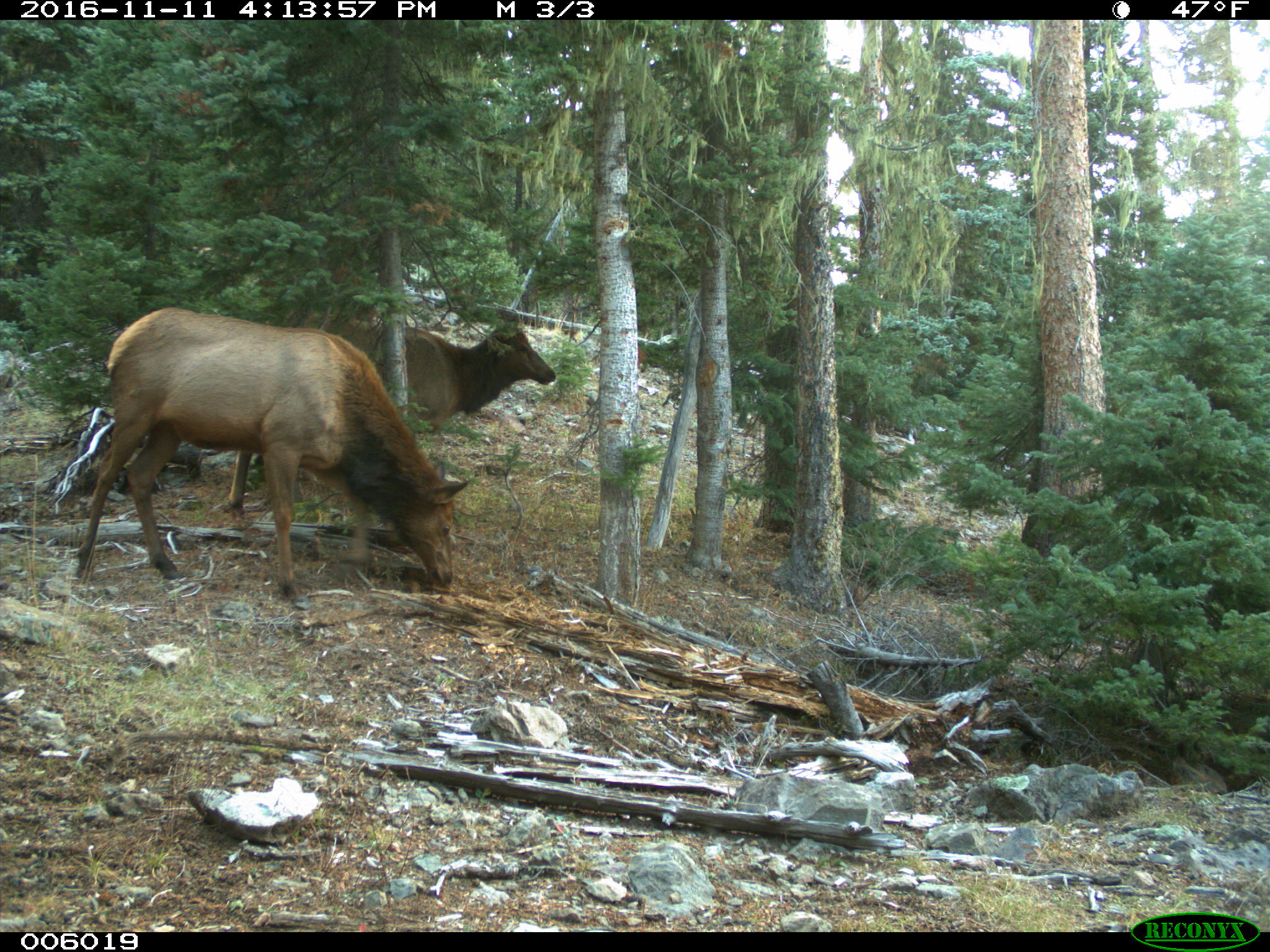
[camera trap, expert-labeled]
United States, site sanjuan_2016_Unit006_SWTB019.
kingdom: Animalia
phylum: Chordata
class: Mammalia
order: Artiodactyla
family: Cervidae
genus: Cervus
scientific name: Cervus elaphus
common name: red deer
Cervus elaphus (red deer).